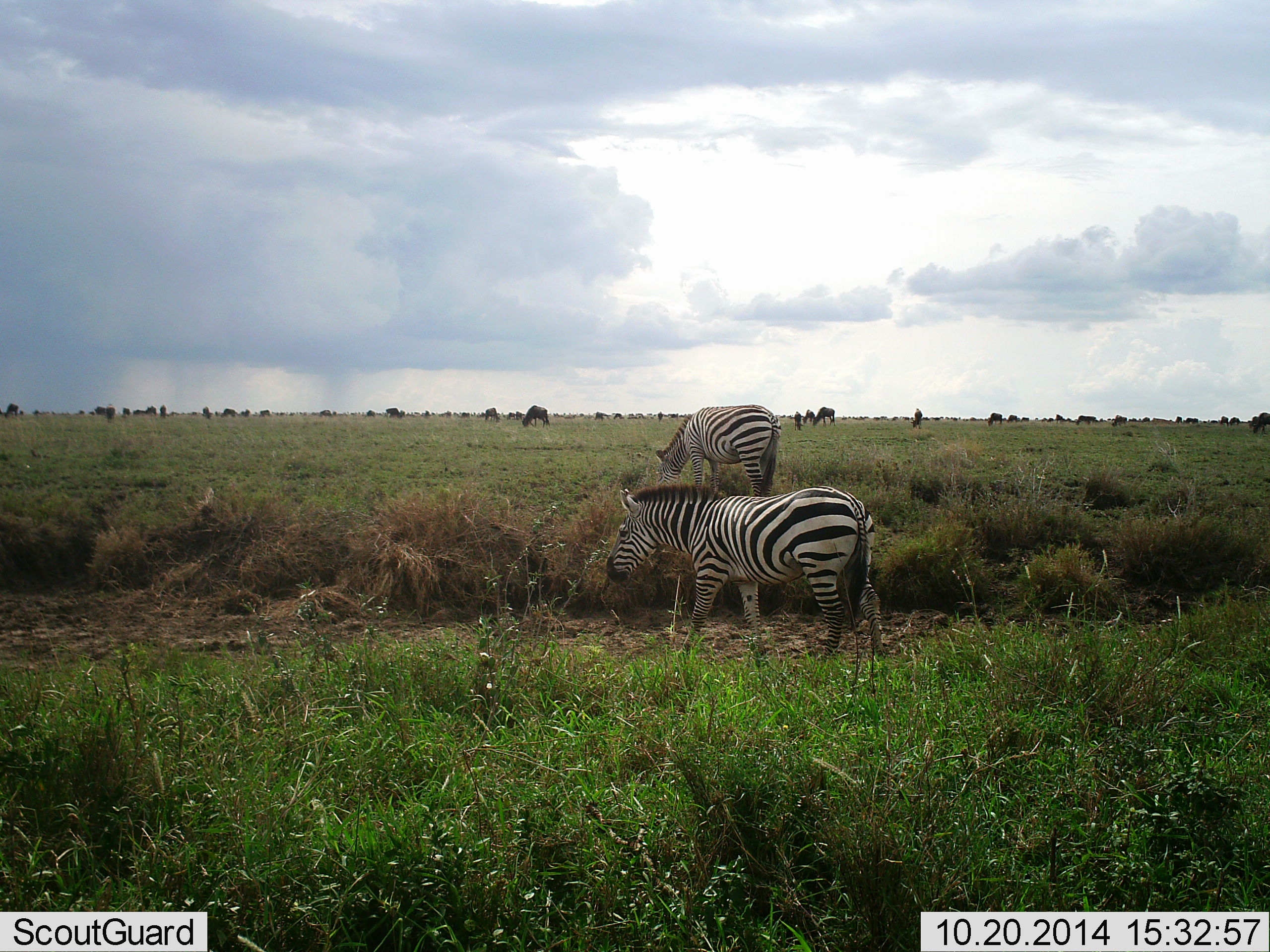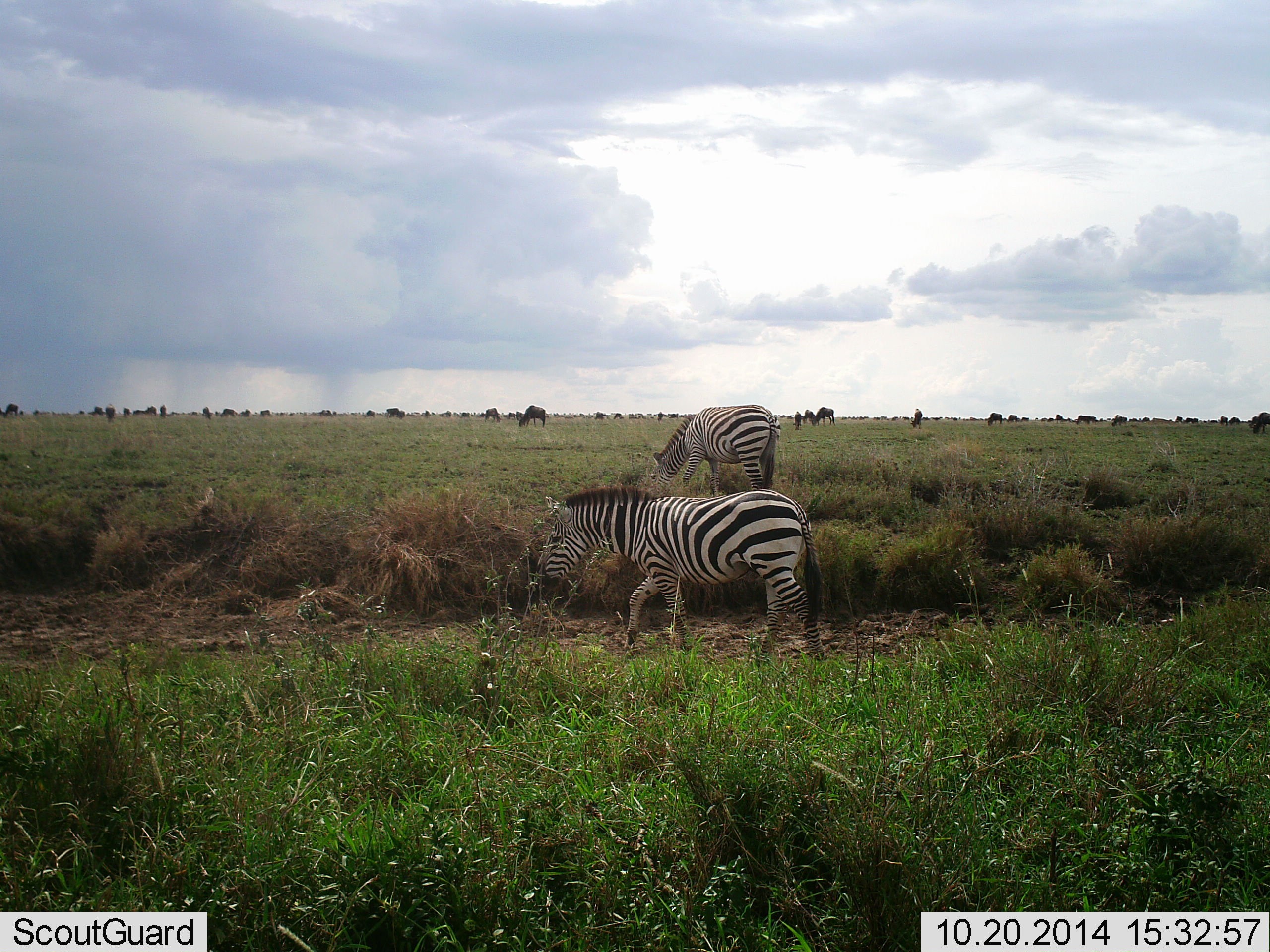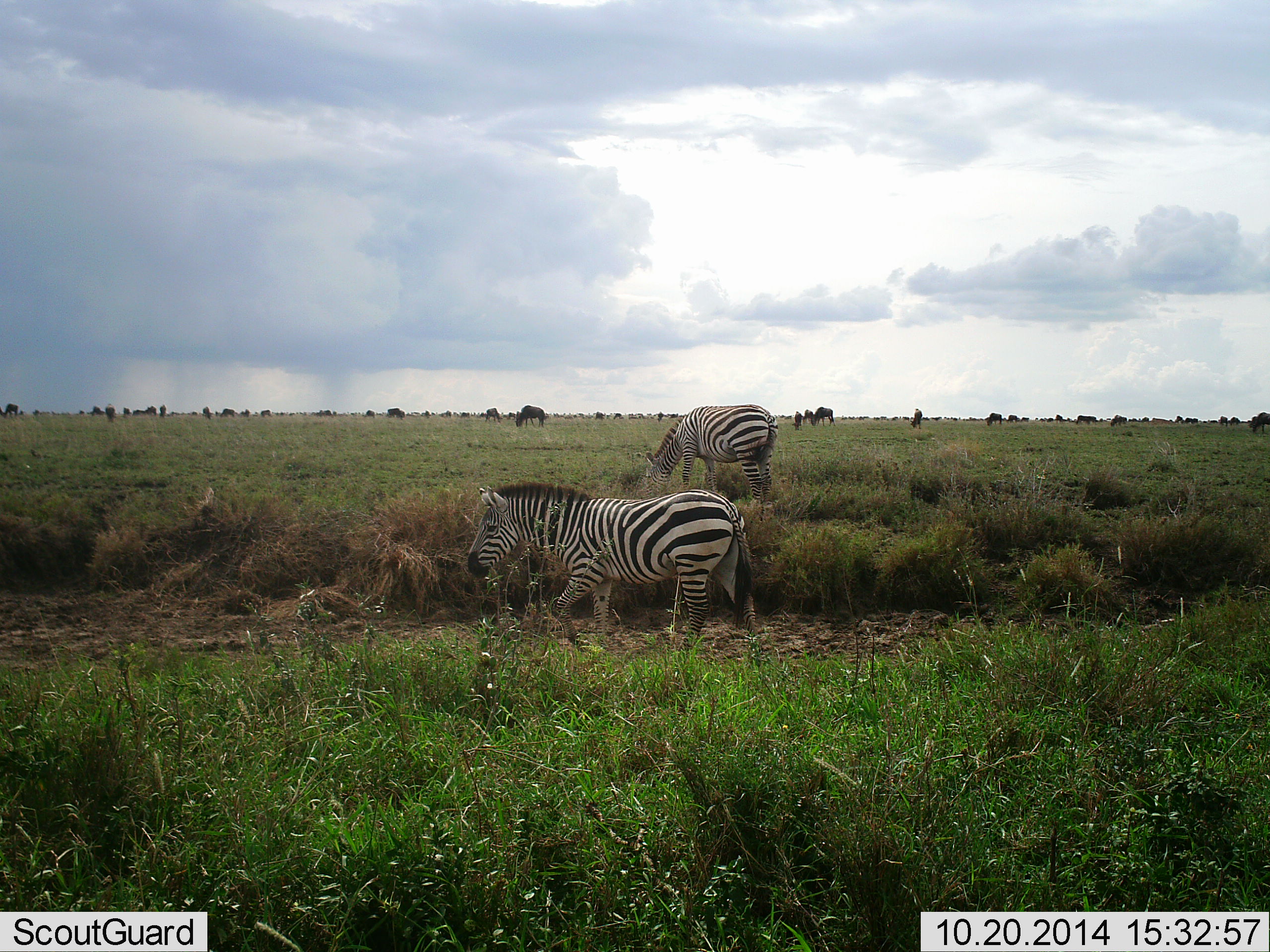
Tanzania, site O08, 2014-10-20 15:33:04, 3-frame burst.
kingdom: Animalia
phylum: Chordata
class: Mammalia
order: Artiodactyla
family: Bovidae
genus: Connochaetes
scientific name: Connochaetes taurinus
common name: blue wildebeest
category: wildebeest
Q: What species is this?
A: Wildebeest (blue wildebeest) (Connochaetes taurinus).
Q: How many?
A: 11-50.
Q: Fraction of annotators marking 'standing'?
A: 40%.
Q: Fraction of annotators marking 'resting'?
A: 0%.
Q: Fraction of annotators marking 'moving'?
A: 30%.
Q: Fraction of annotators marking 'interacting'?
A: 0%.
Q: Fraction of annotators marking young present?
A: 0%.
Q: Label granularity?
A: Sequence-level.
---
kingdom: Animalia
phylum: Chordata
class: Mammalia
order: Perissodactyla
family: Equidae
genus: Equus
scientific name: Equus quagga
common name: plains zebra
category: zebra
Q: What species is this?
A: Zebra (plains zebra) (Equus quagga).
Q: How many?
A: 2.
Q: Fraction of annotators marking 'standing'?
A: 25%.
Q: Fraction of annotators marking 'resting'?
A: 0%.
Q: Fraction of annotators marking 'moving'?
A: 58%.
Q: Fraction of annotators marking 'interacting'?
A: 0%.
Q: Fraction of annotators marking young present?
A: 0%.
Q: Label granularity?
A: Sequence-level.